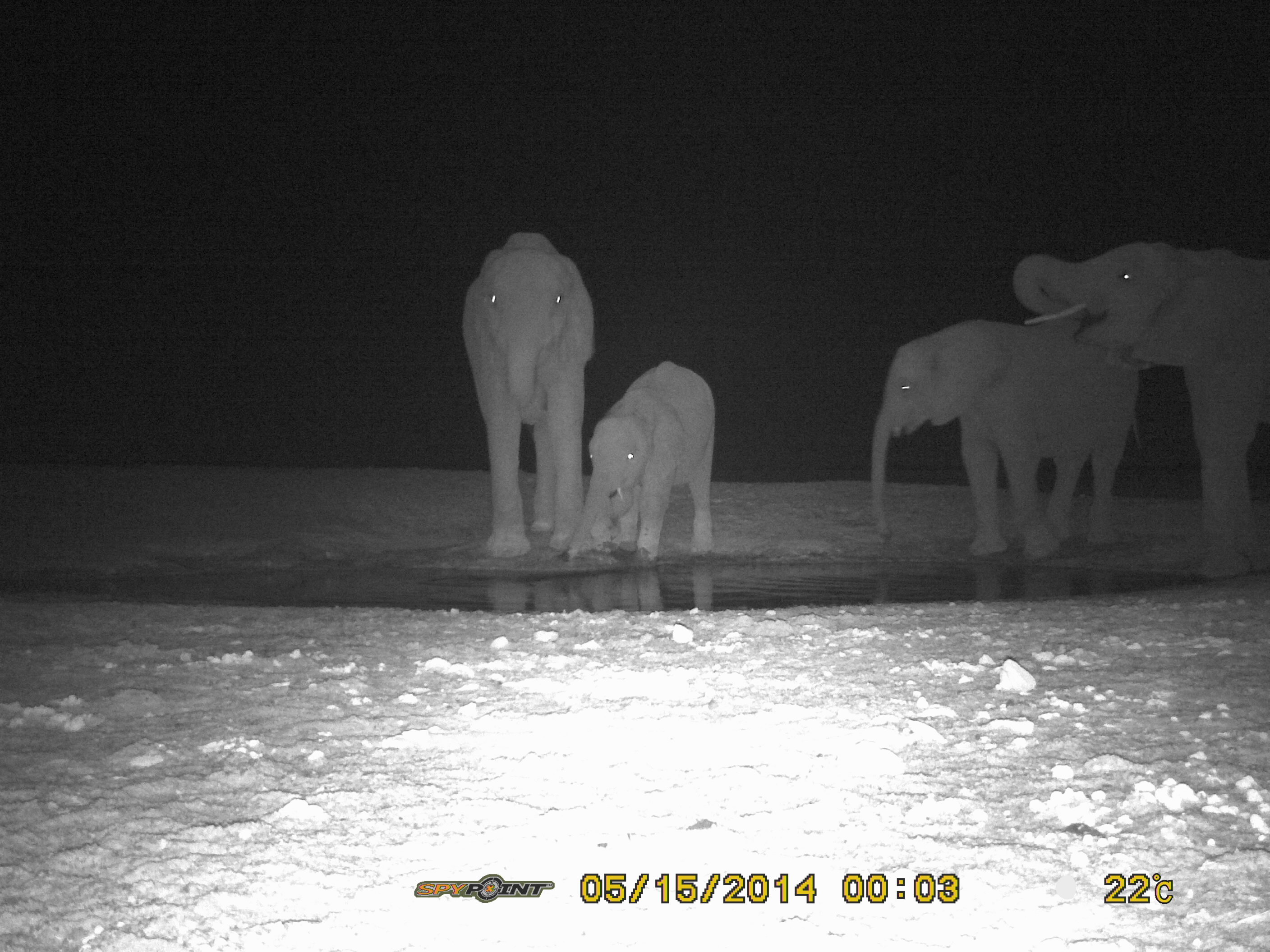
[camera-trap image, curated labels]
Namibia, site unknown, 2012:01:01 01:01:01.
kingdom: Animalia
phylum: Chordata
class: Mammalia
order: Proboscidea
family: Elephantidae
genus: Loxodonta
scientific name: Loxodonta africana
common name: african elephant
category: loxodanta africana